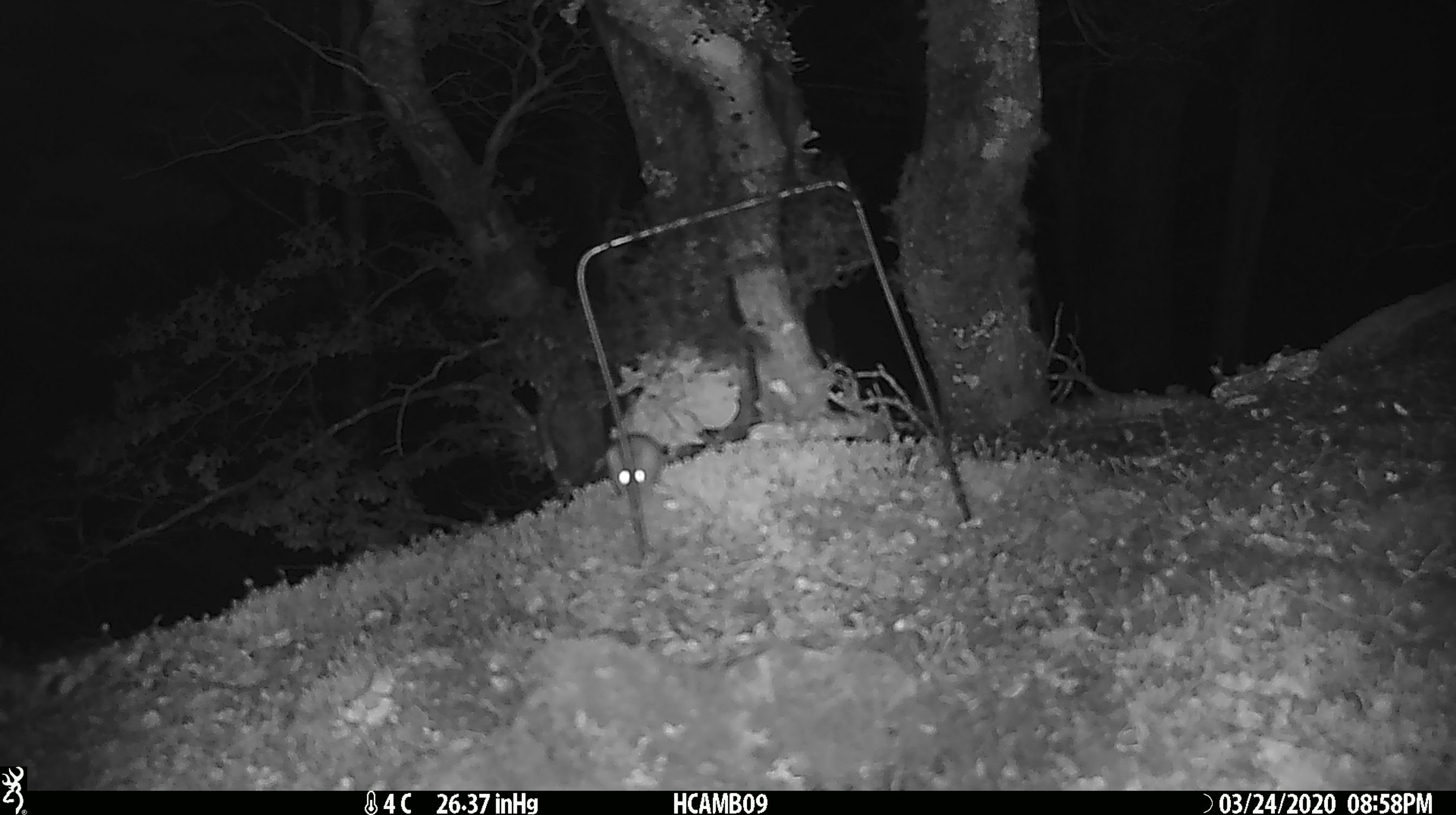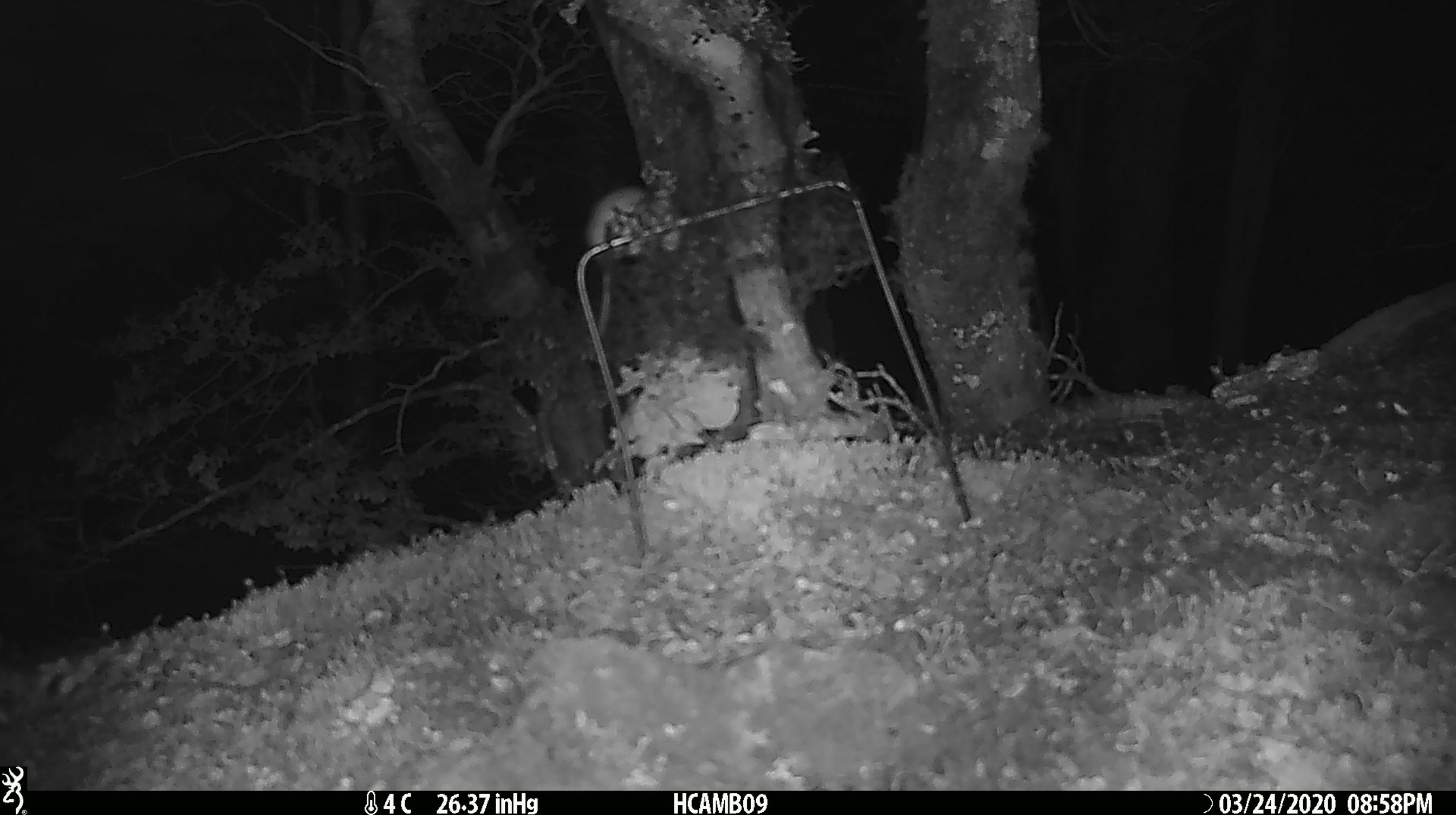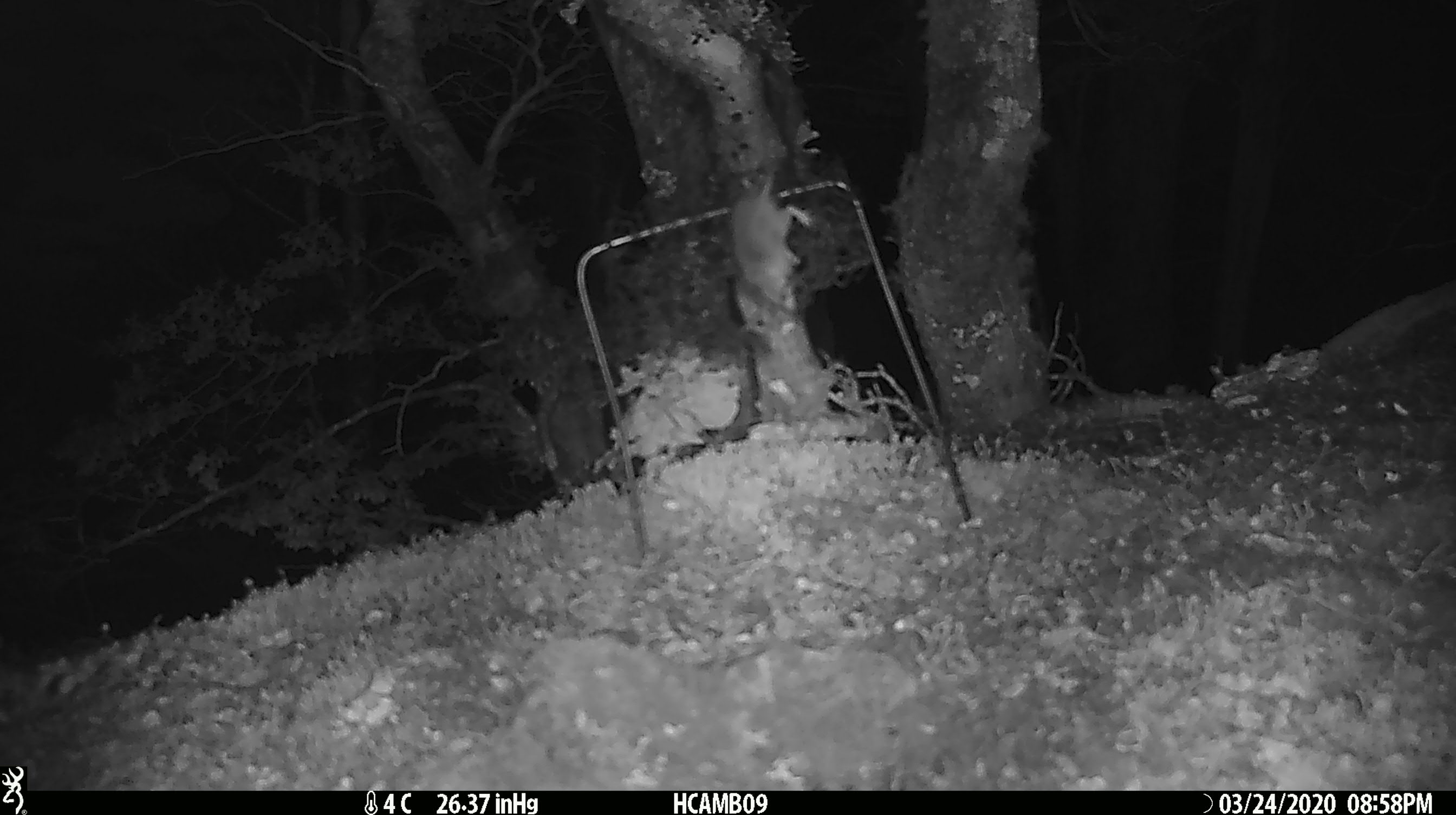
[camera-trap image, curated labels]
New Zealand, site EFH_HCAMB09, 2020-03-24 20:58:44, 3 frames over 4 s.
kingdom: Animalia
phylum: Chordata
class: Mammalia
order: Rodentia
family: Muridae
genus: Mus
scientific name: Mus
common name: mouse